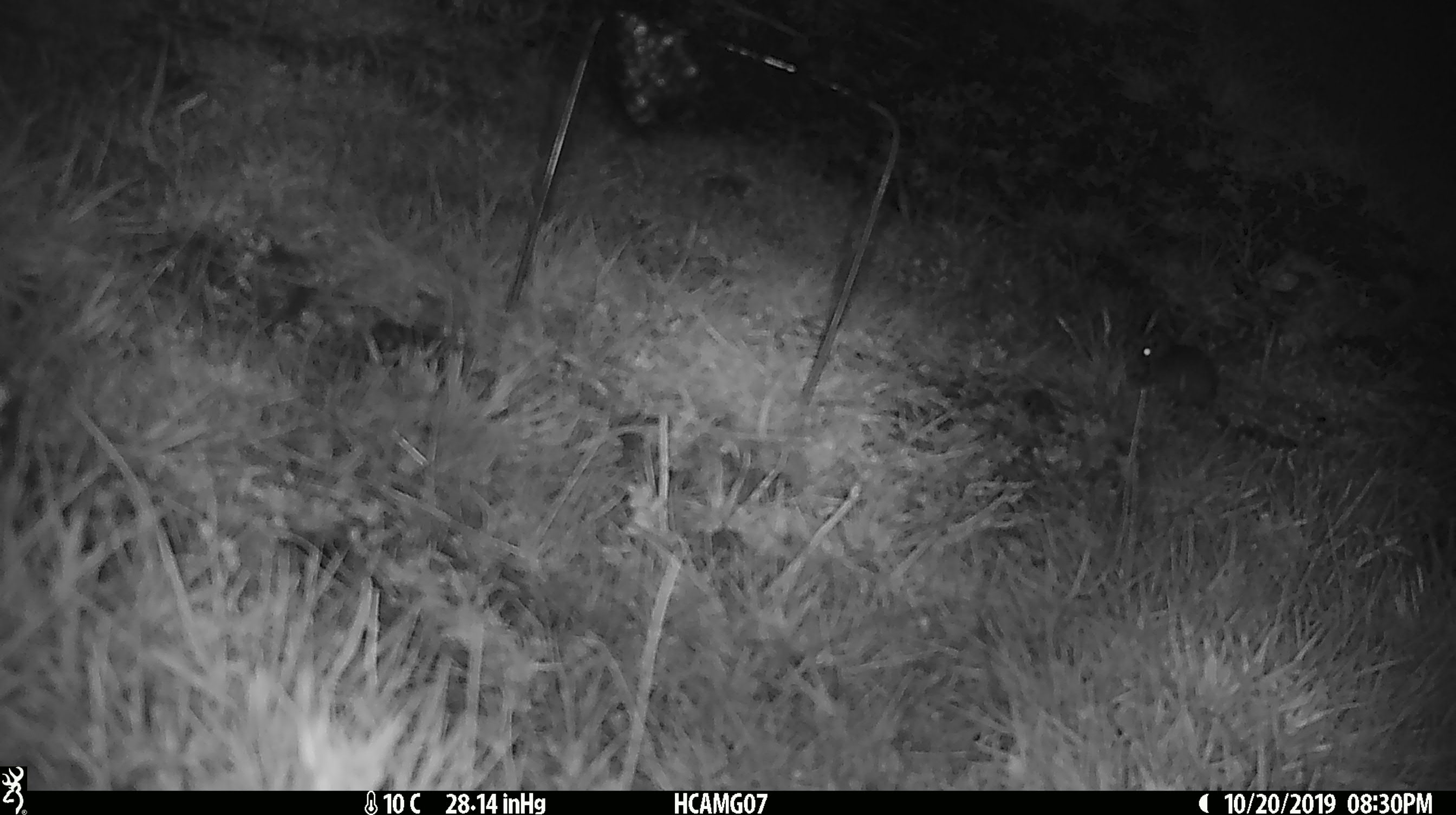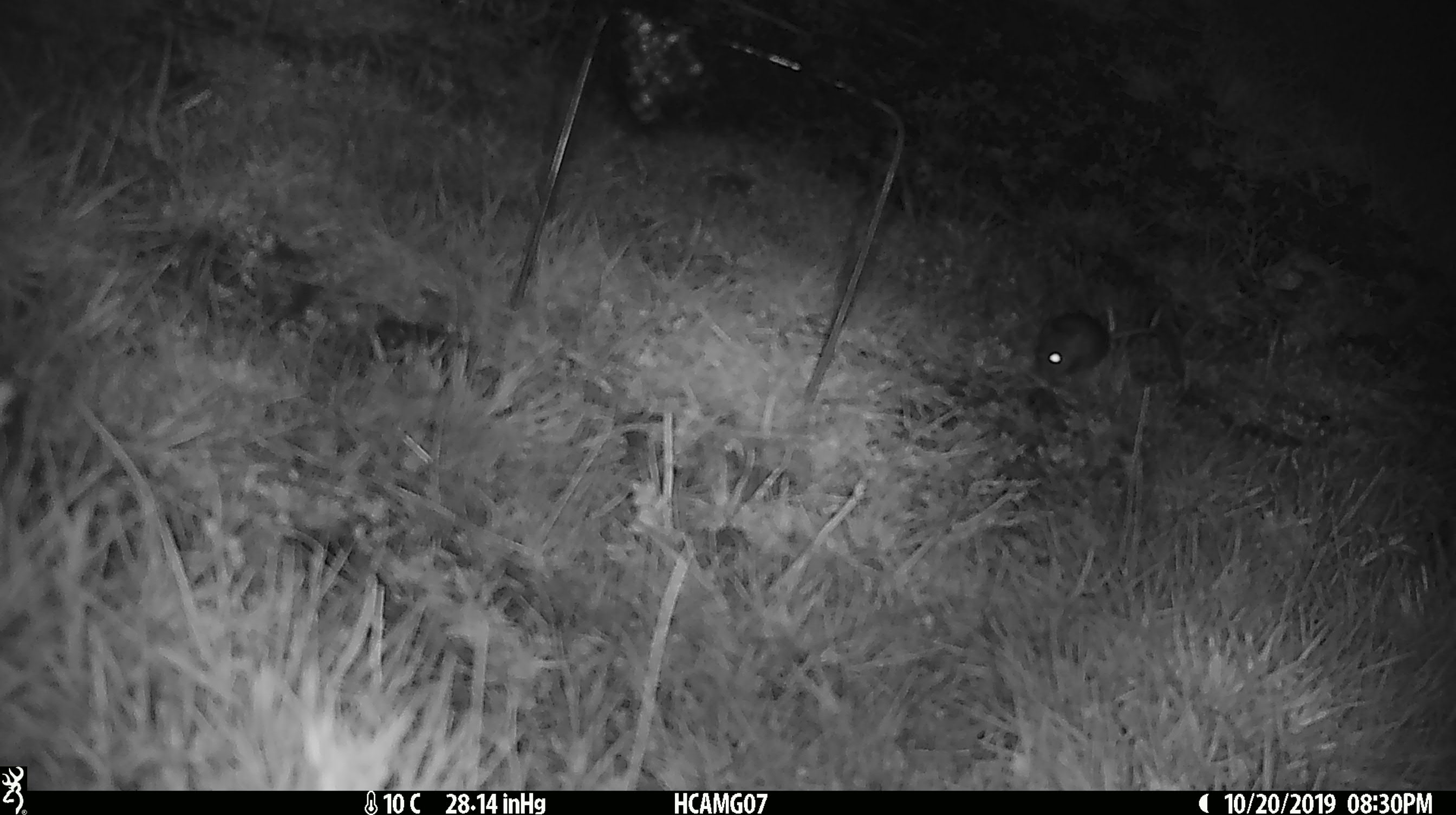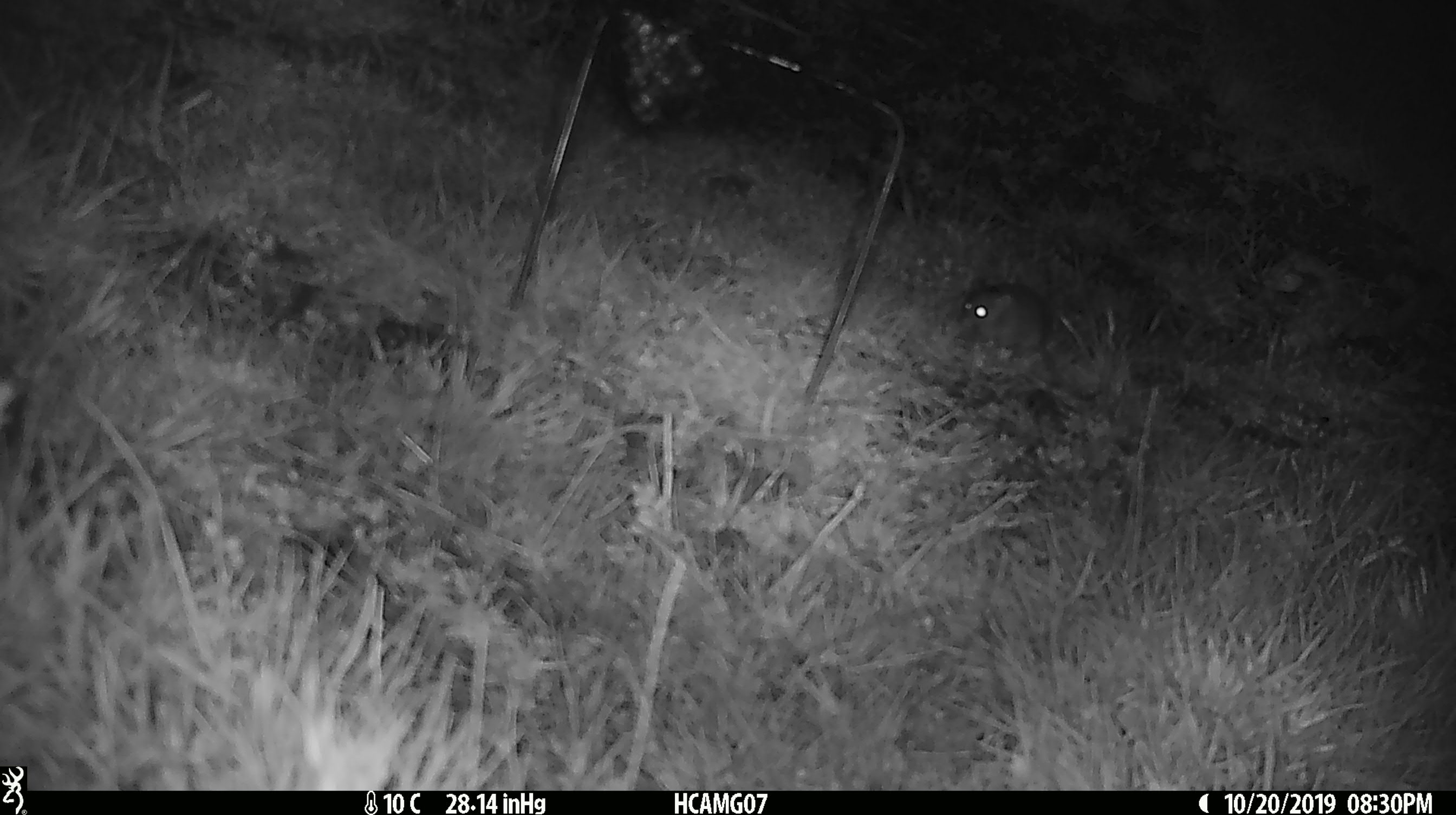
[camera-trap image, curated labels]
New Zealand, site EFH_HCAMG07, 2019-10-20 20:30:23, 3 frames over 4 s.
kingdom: Animalia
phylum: Chordata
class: Mammalia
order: Rodentia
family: Muridae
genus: Mus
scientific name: Mus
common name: mouse